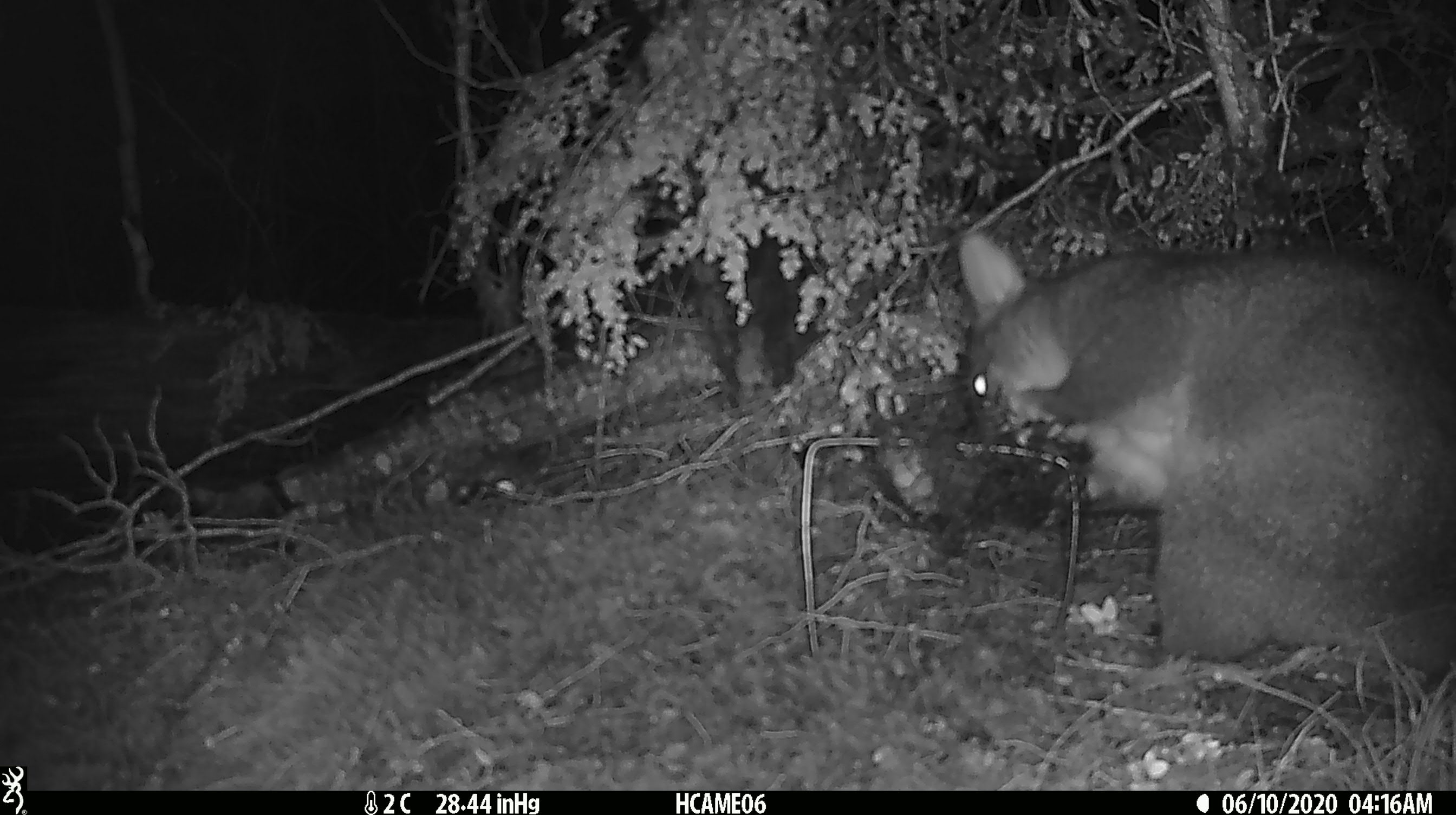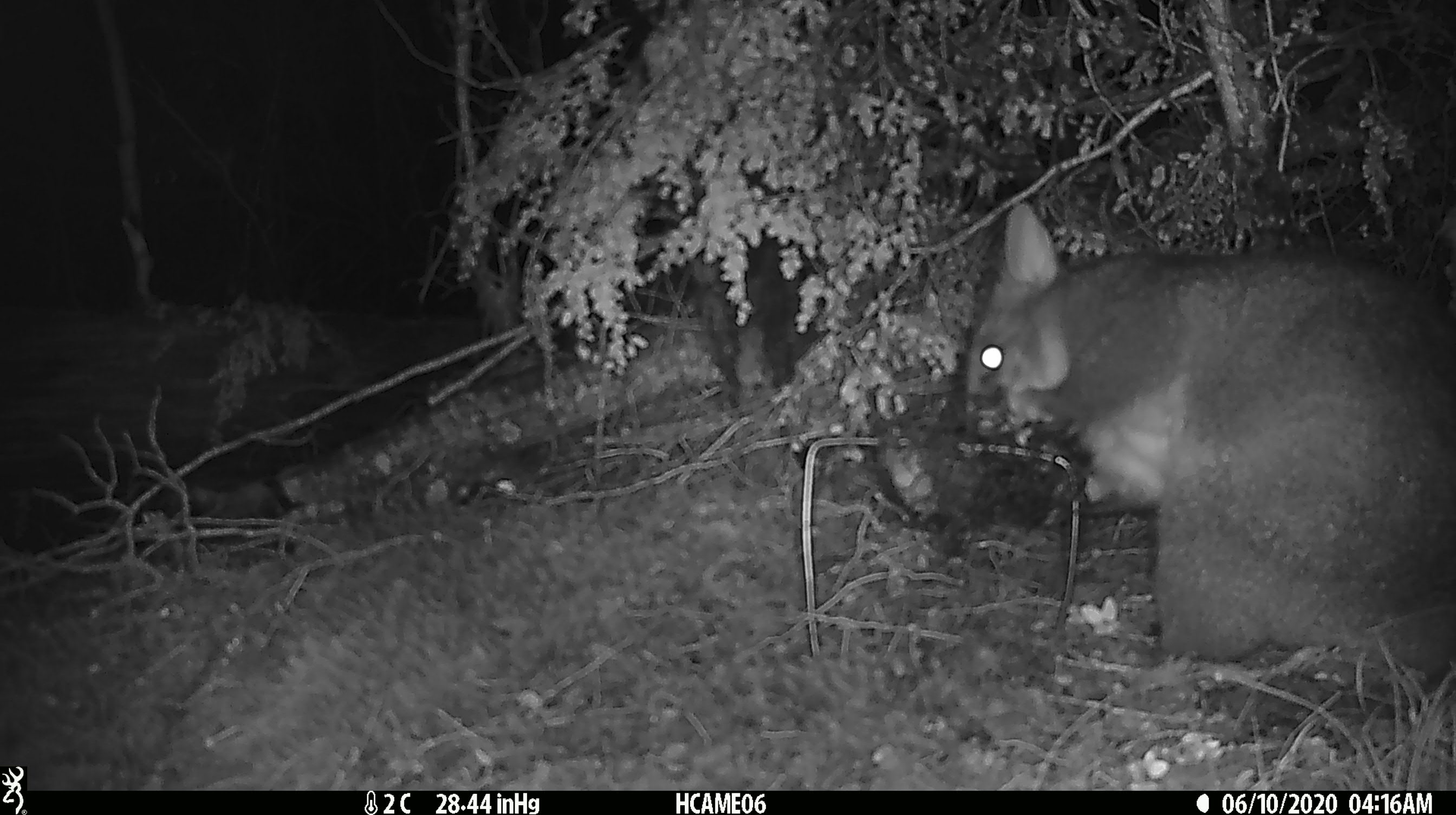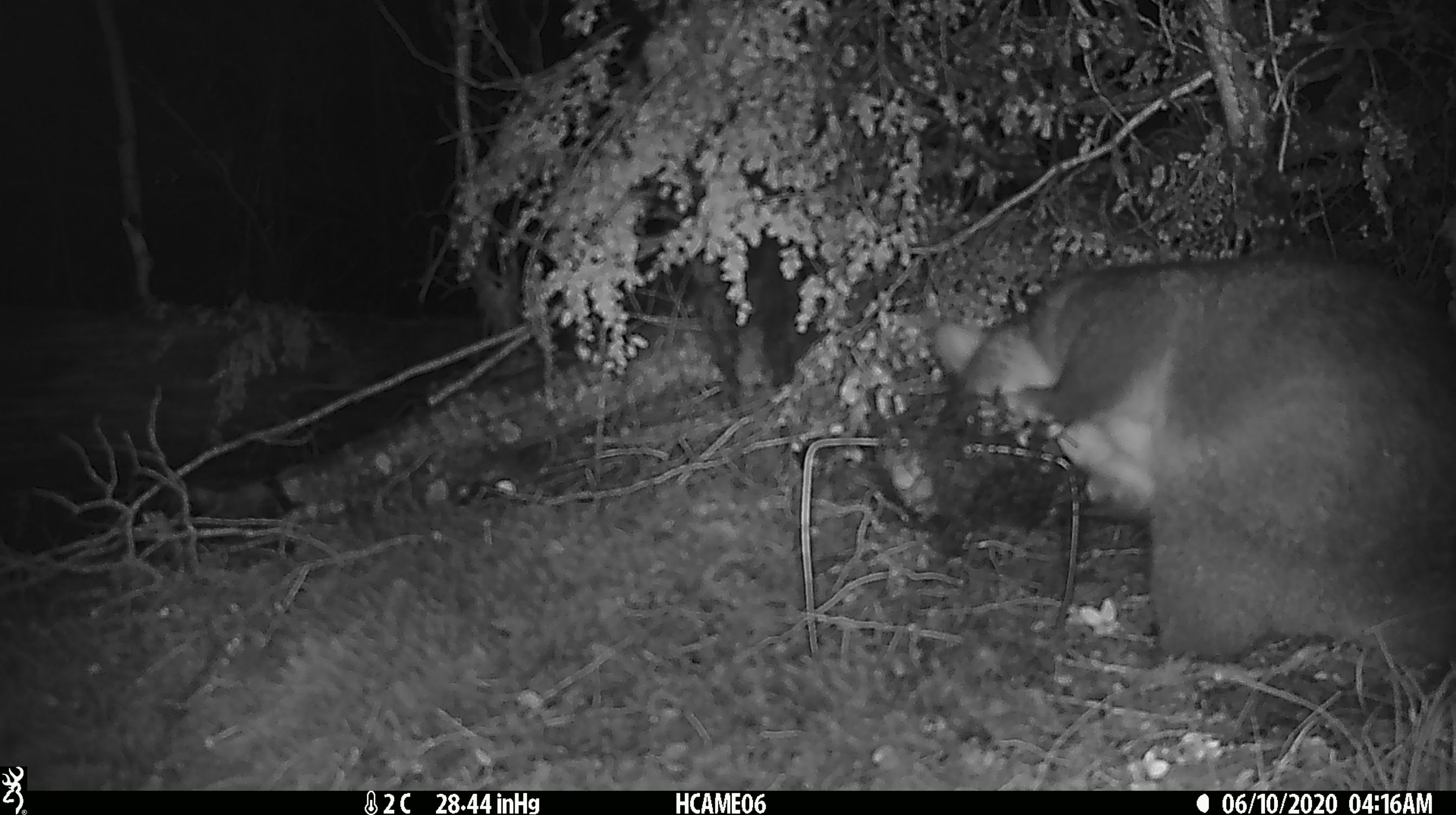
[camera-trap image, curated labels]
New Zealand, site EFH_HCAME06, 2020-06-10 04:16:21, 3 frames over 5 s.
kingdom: Animalia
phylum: Chordata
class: Mammalia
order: Diprotodontia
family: Phalangeridae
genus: Trichosurus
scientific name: Trichosurus vulpecula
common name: common brushtail possum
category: possum